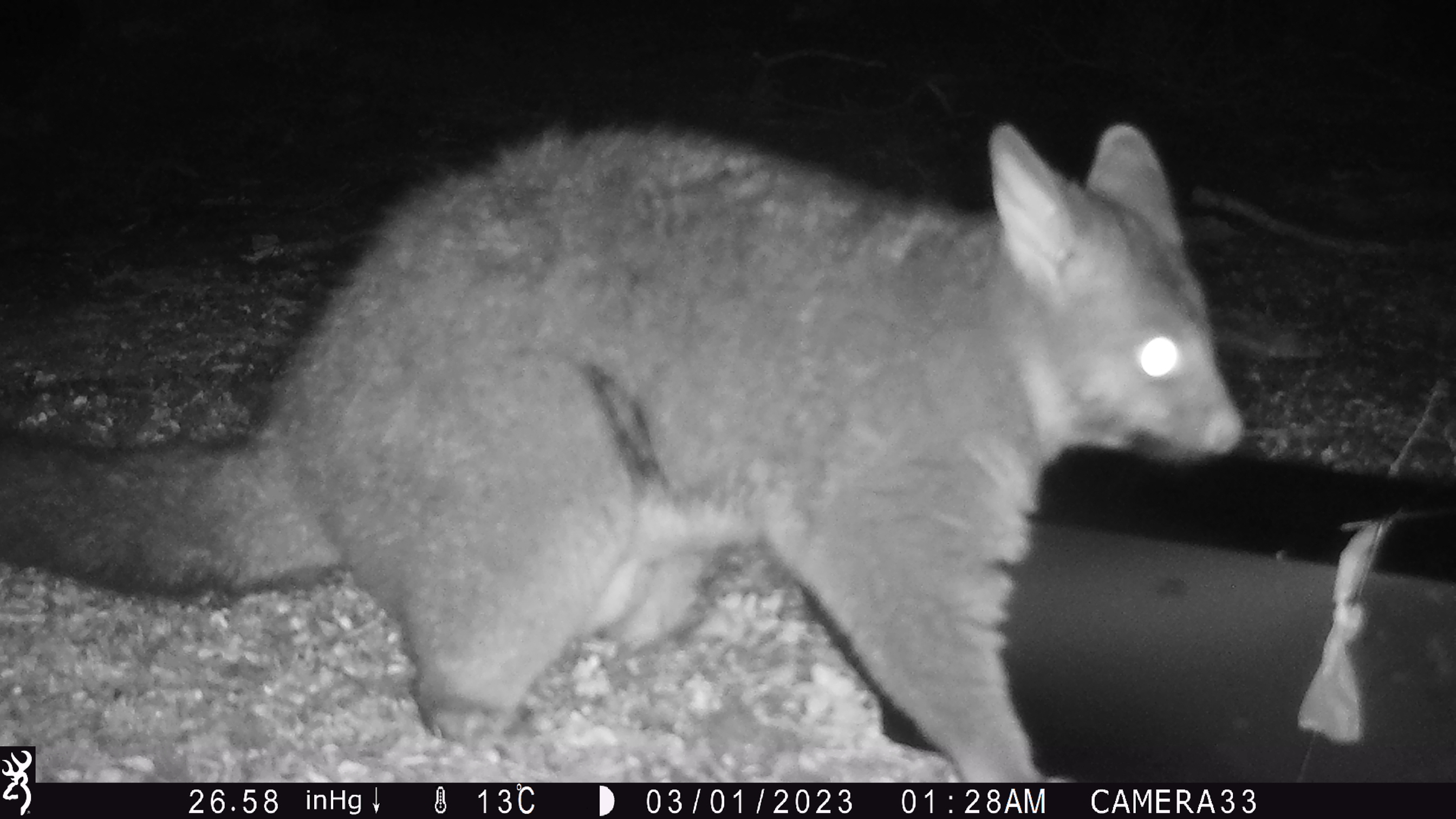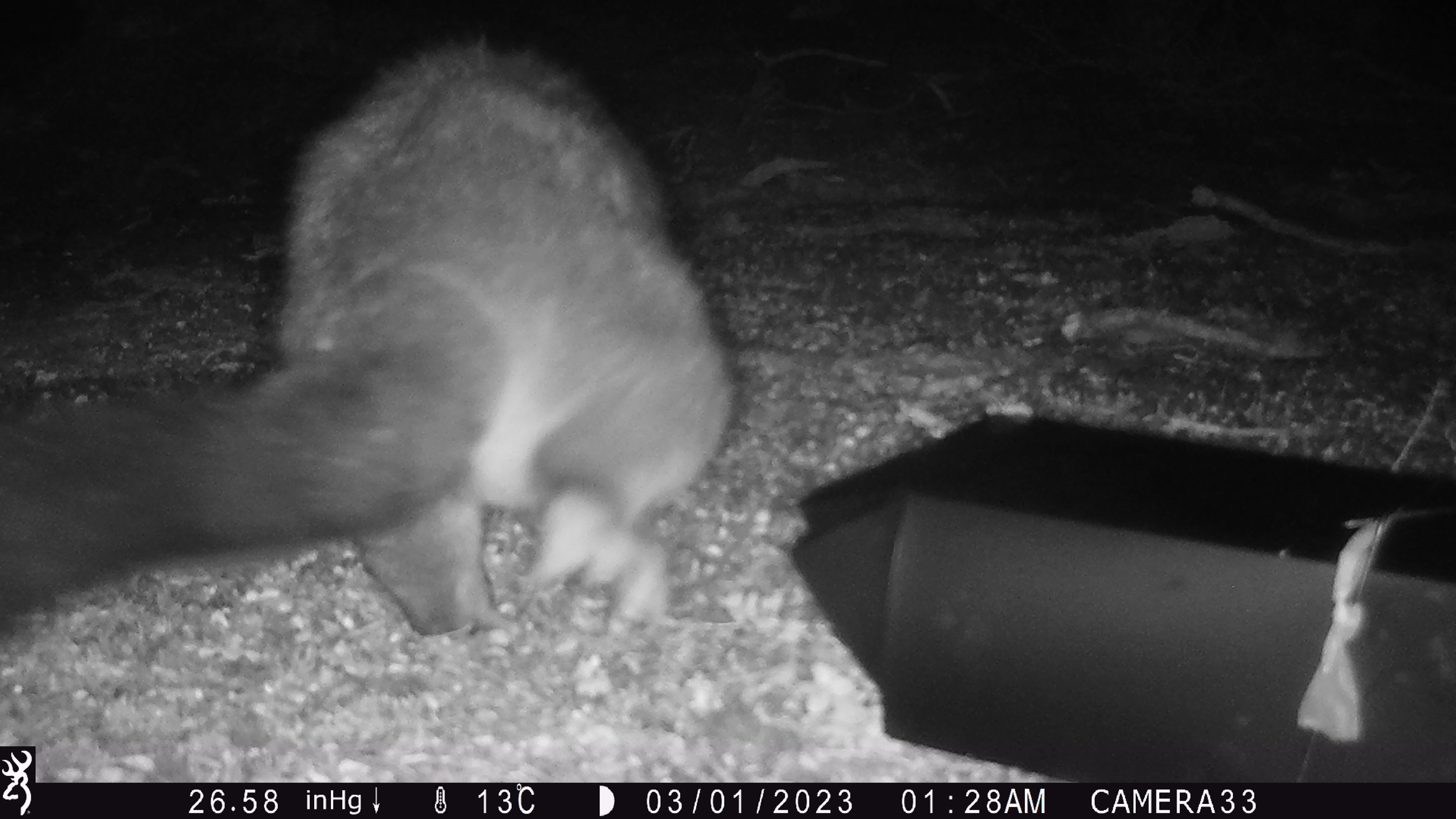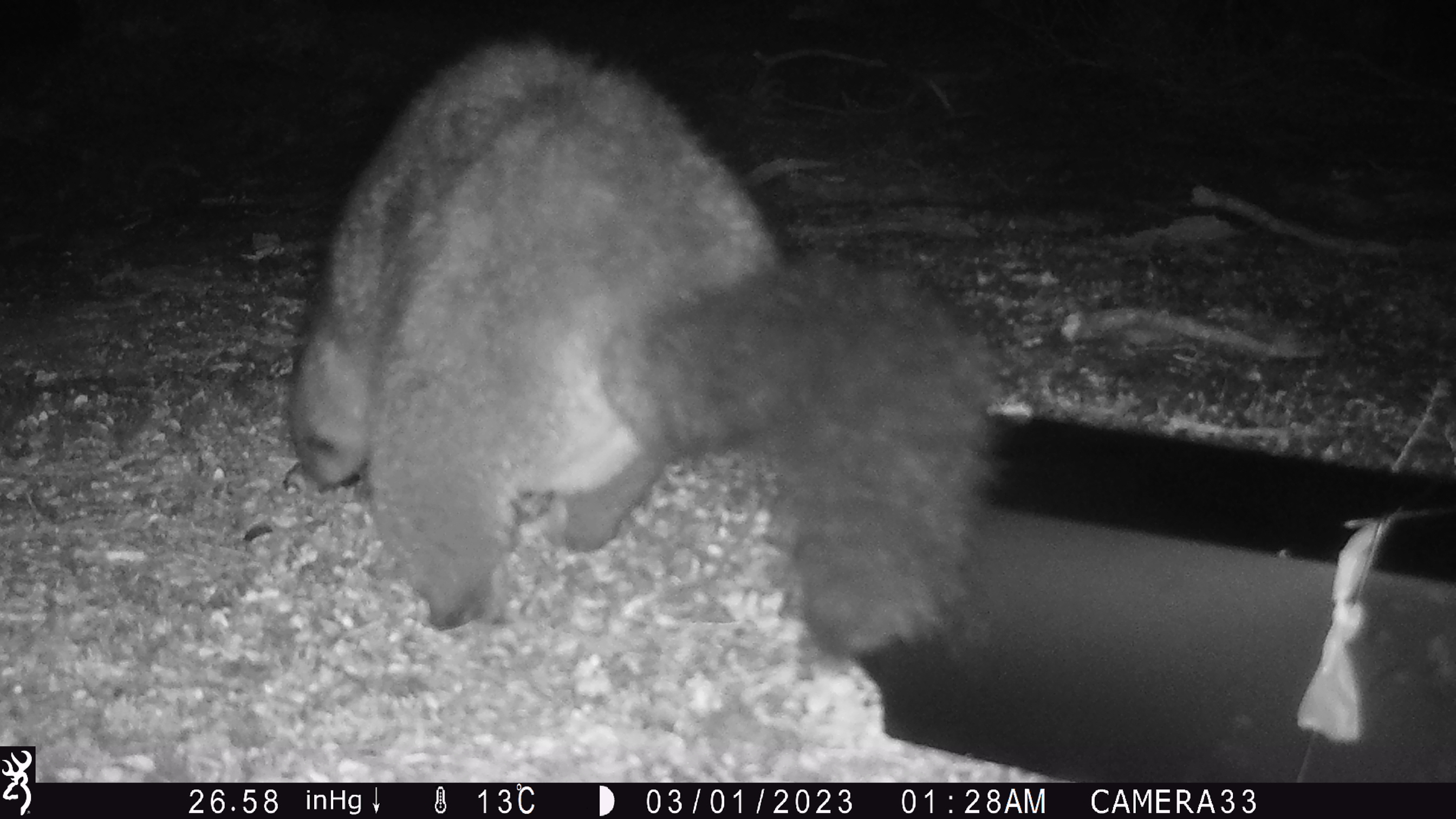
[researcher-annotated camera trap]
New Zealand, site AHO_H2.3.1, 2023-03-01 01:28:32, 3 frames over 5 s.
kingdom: Animalia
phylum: Chordata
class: Mammalia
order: Carnivora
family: Mustelidae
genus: Mustela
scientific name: Mustela erminea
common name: stoat